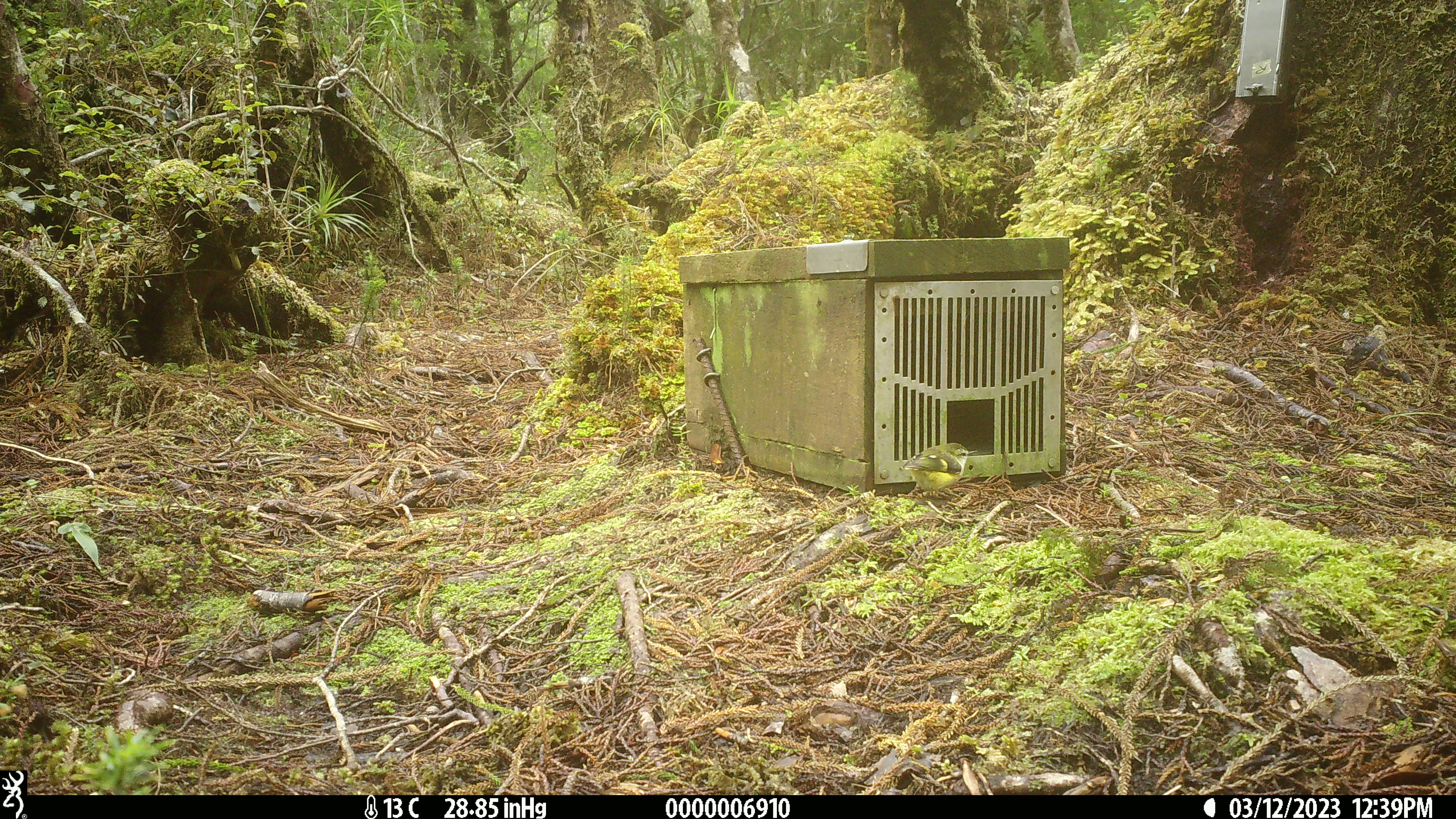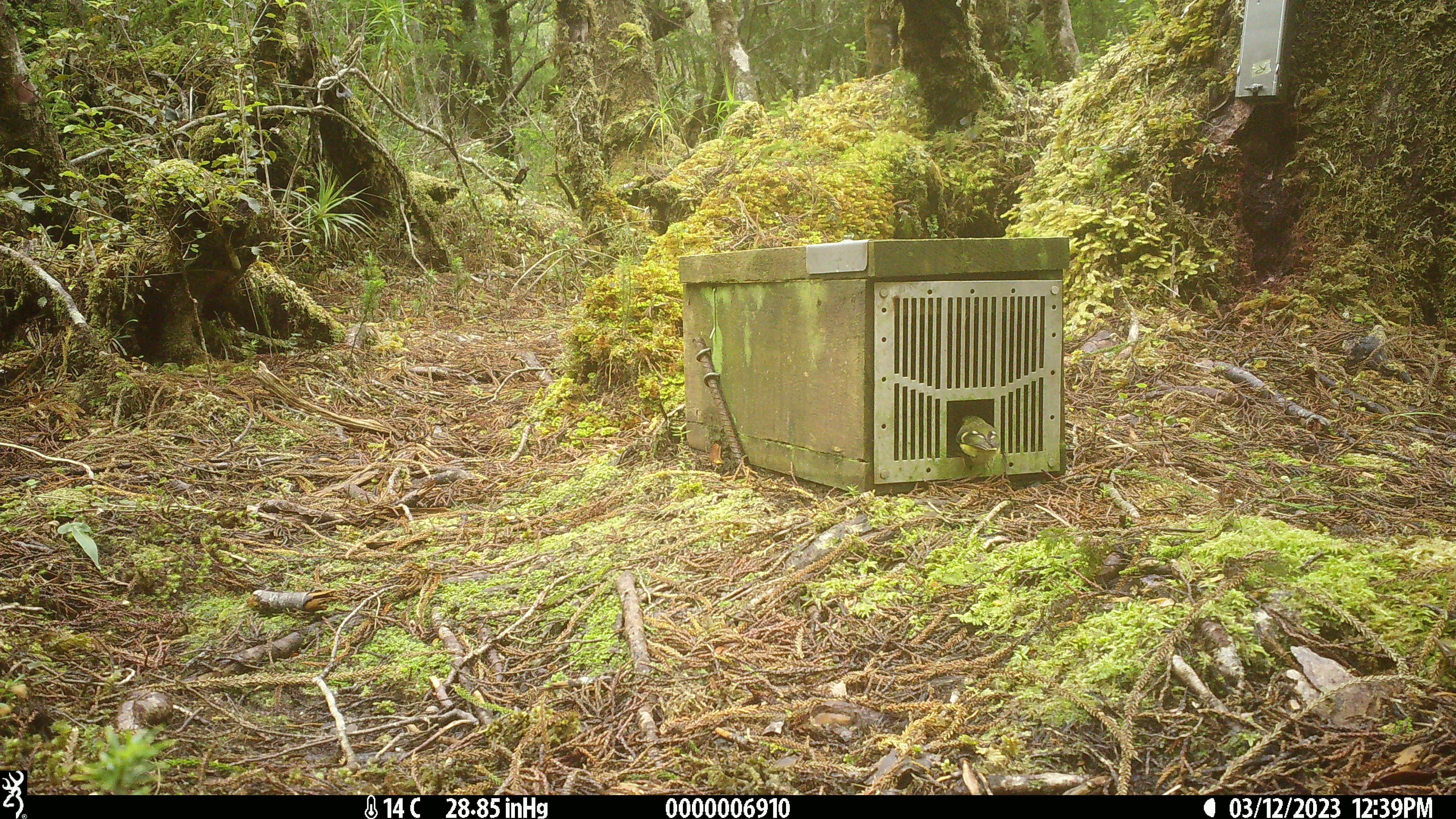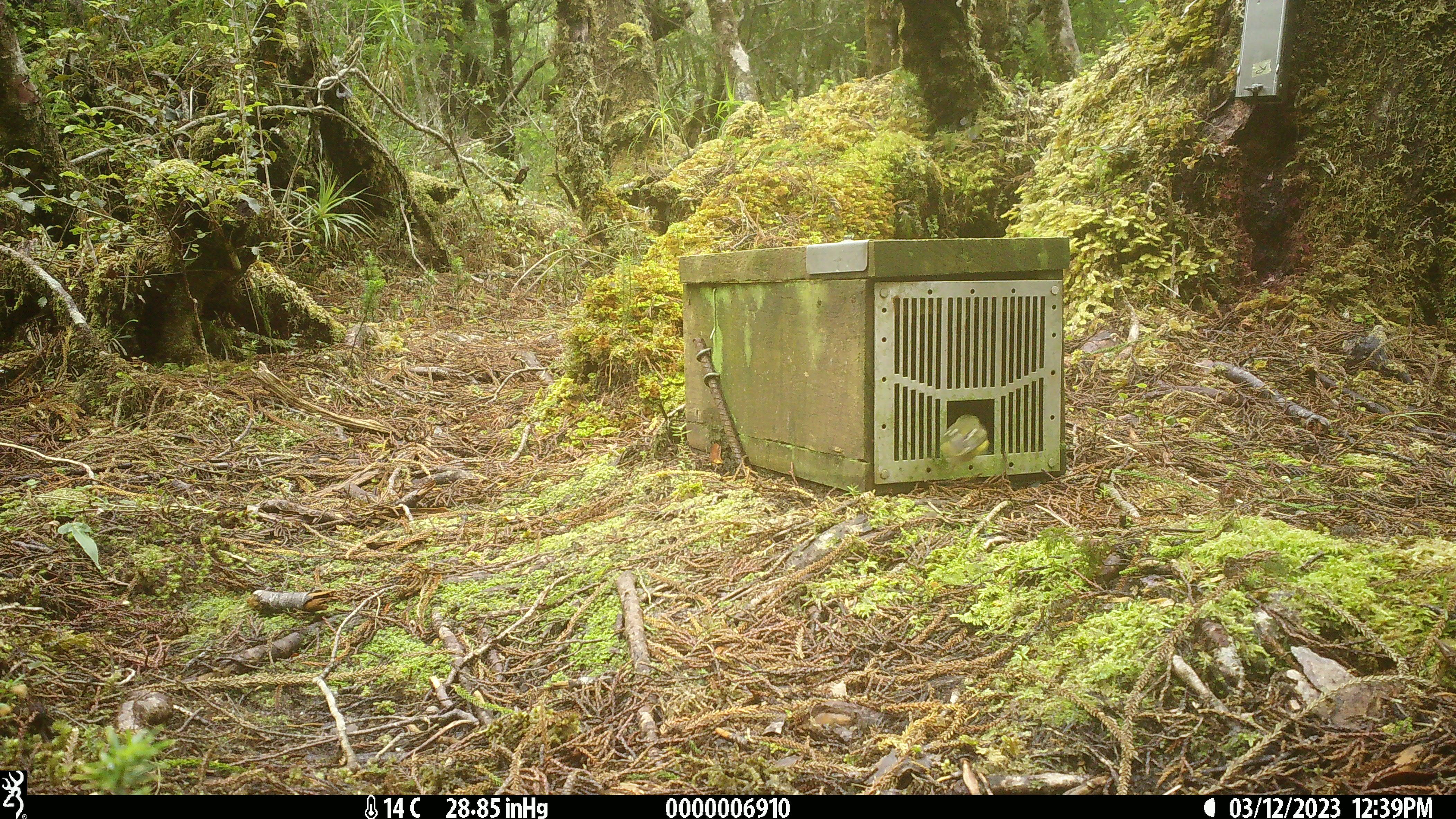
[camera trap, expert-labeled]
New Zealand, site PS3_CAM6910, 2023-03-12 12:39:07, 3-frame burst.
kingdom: Animalia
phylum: Chordata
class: Aves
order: Passeriformes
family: Acanthisittidae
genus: Acanthisitta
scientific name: Acanthisitta chloris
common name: rifleman